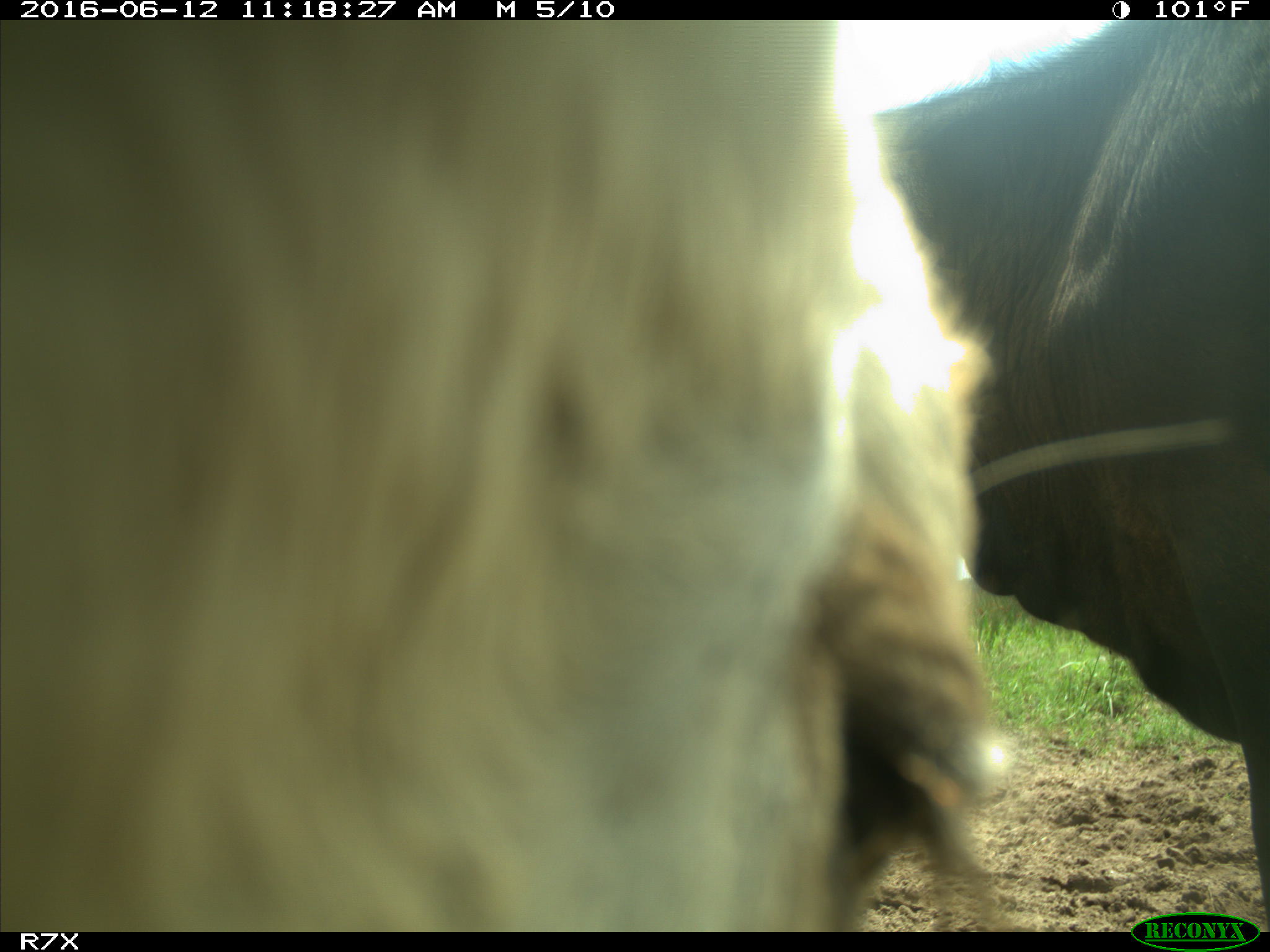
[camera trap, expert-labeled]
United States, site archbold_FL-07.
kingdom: Animalia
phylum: Chordata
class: Mammalia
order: Artiodactyla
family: Bovidae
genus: Bos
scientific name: Bos taurus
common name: domestic cow